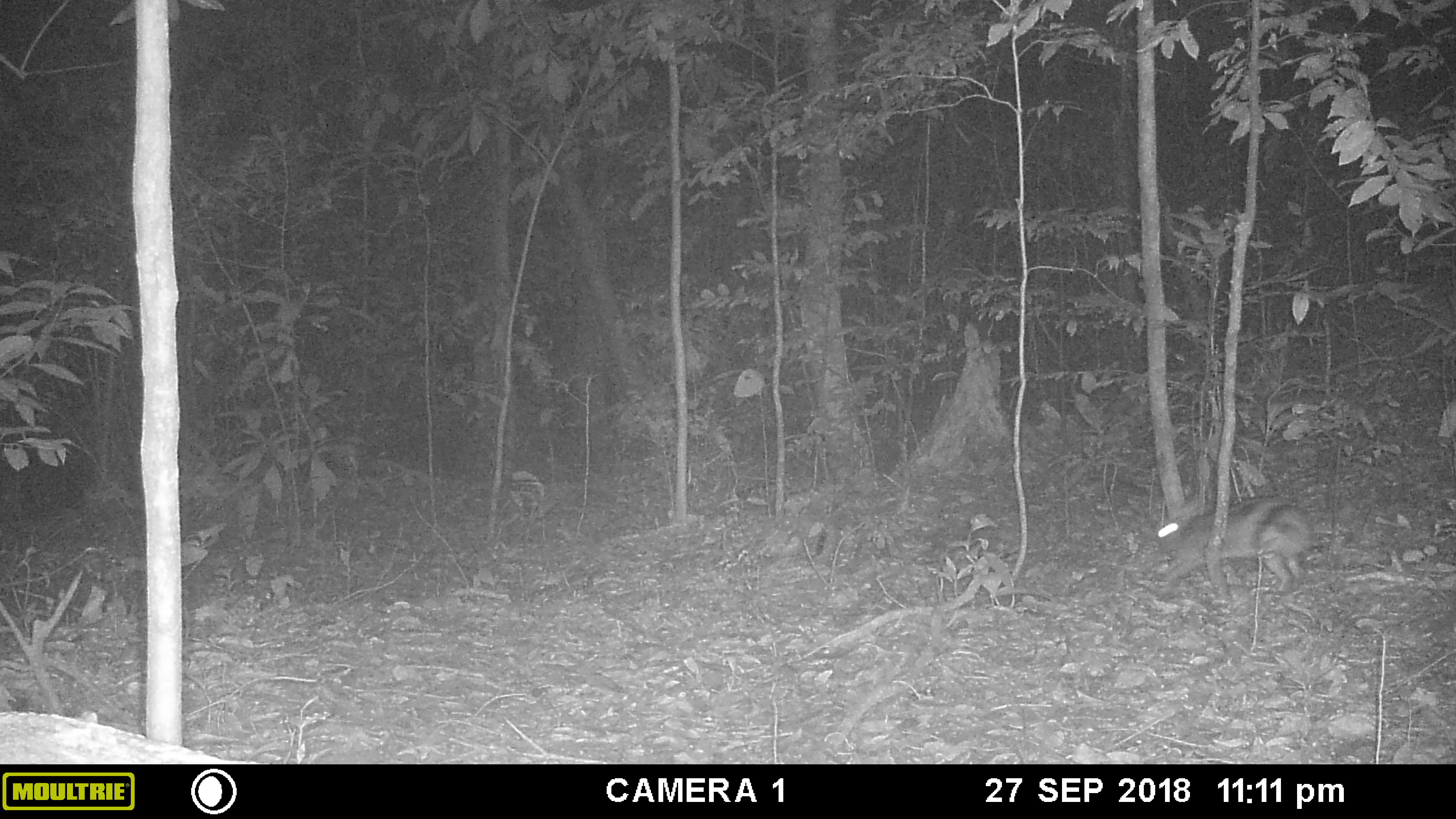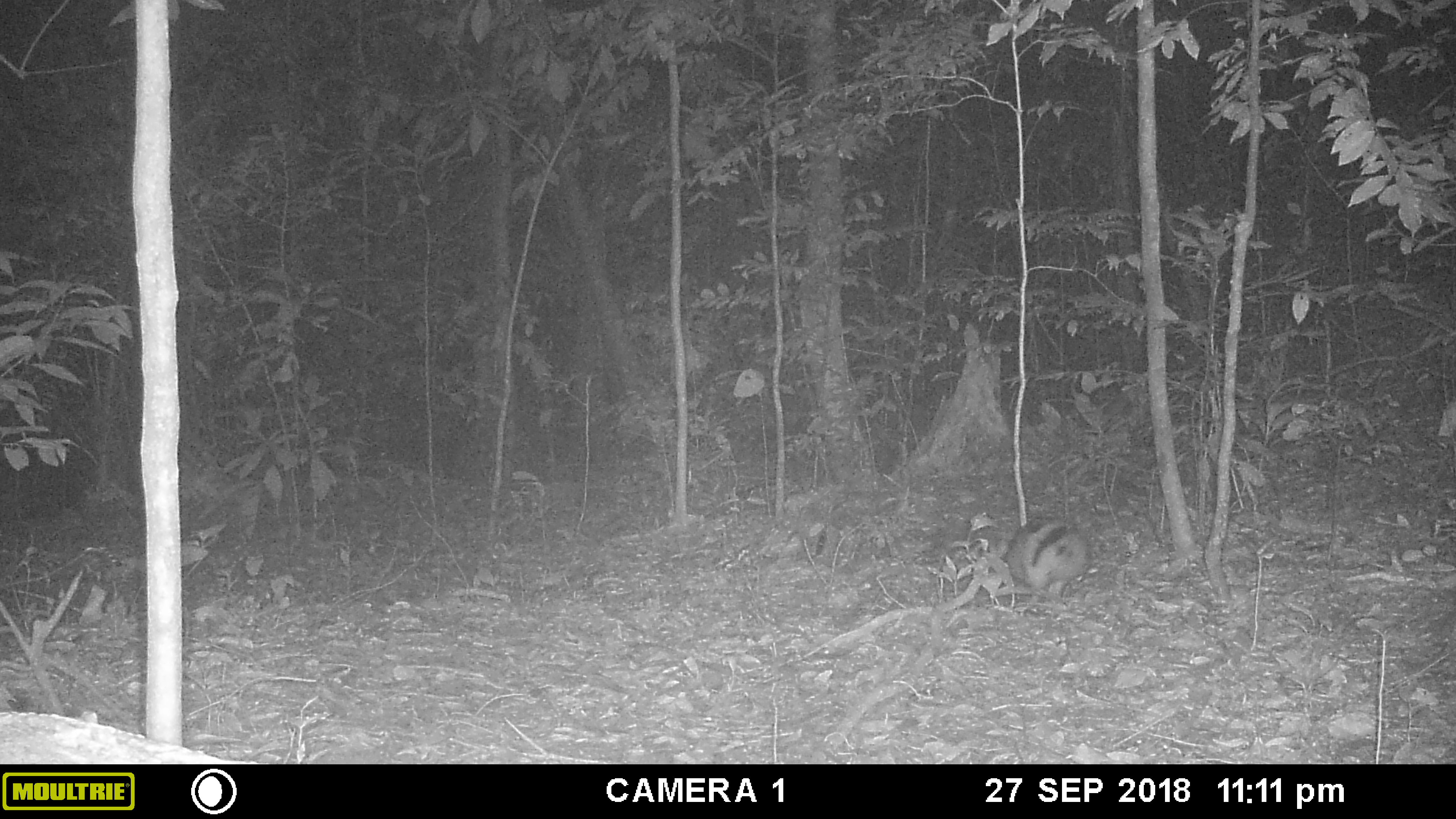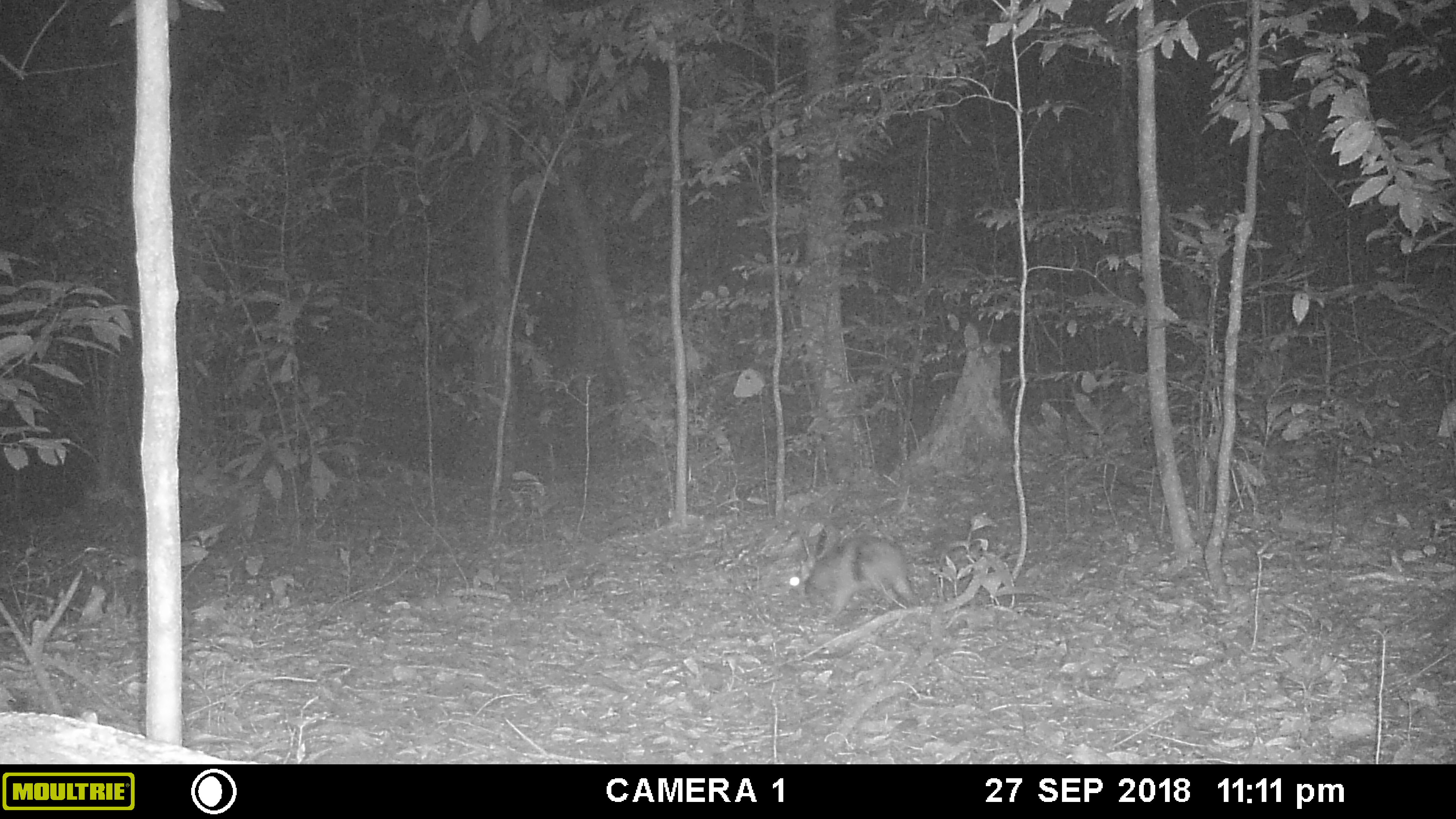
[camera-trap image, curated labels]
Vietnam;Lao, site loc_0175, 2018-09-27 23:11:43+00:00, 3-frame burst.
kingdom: Animalia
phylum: Chordata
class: Mammalia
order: Lagomorpha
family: Leporidae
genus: Nesolagus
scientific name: Nesolagus timminsi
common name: annamite striped rabbit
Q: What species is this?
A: Annamite striped rabbit (Nesolagus timminsi).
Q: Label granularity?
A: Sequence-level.